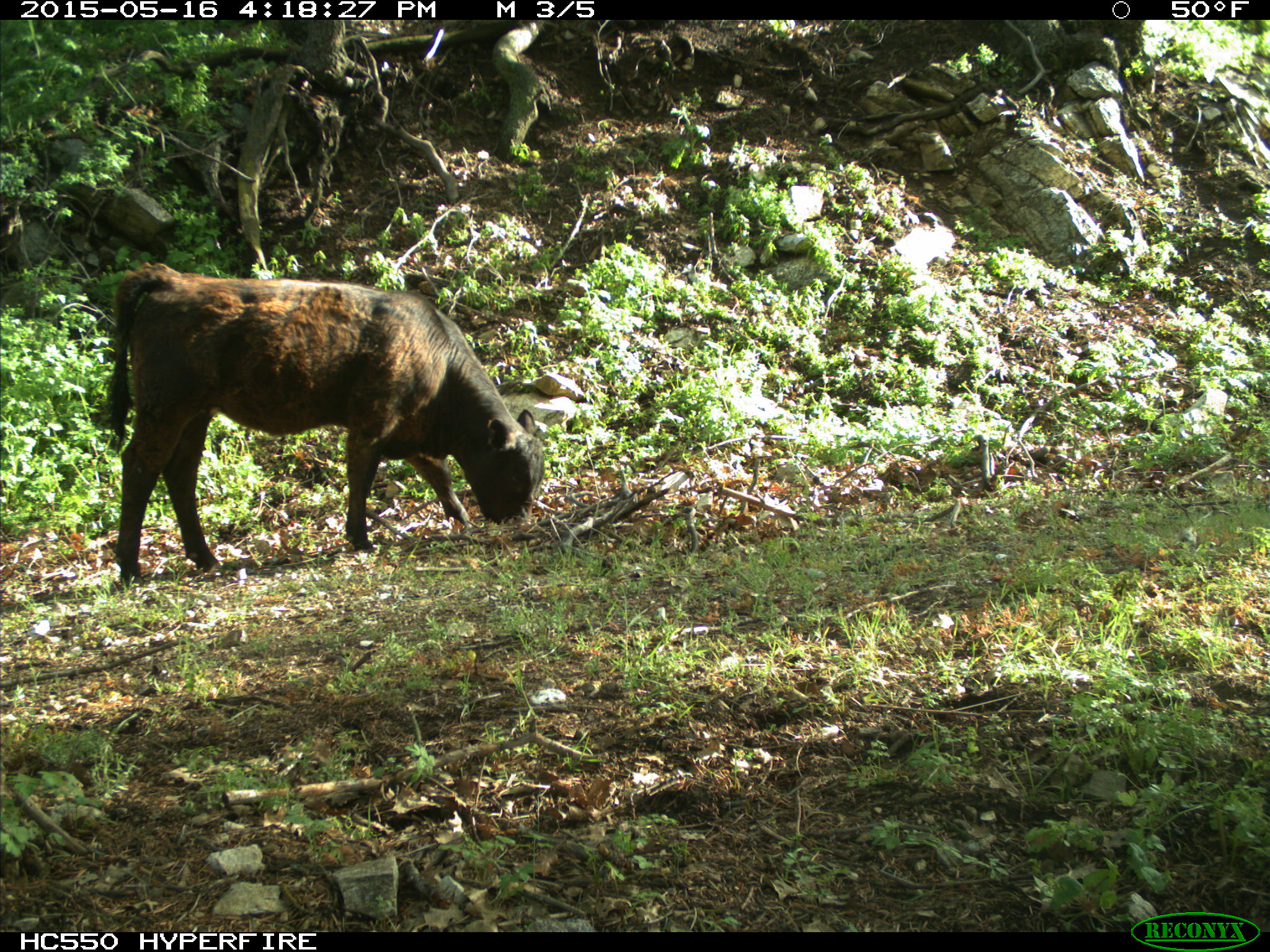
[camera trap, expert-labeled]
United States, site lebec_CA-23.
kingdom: Animalia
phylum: Chordata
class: Mammalia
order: Artiodactyla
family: Bovidae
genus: Bos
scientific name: Bos taurus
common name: domestic cow